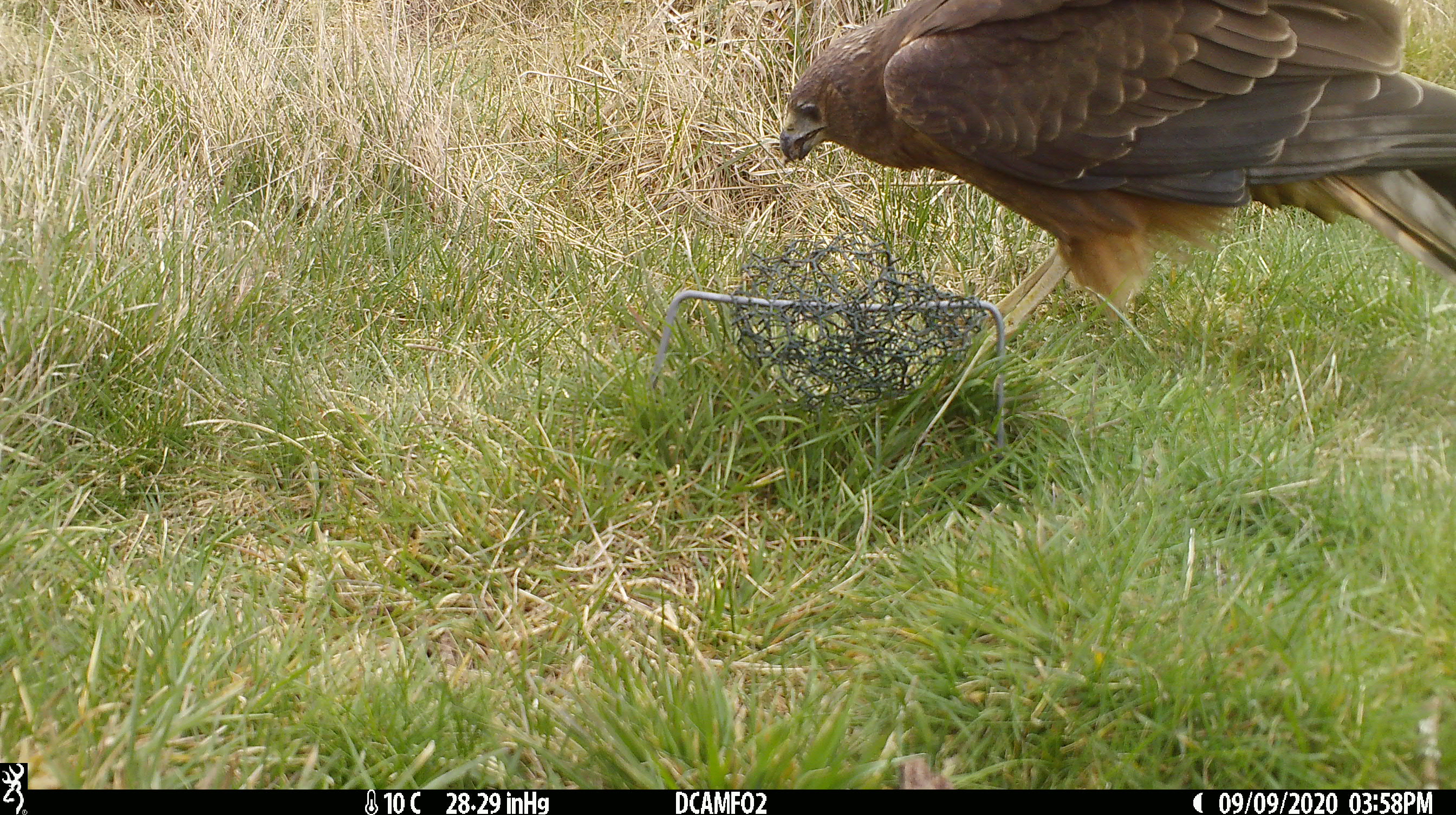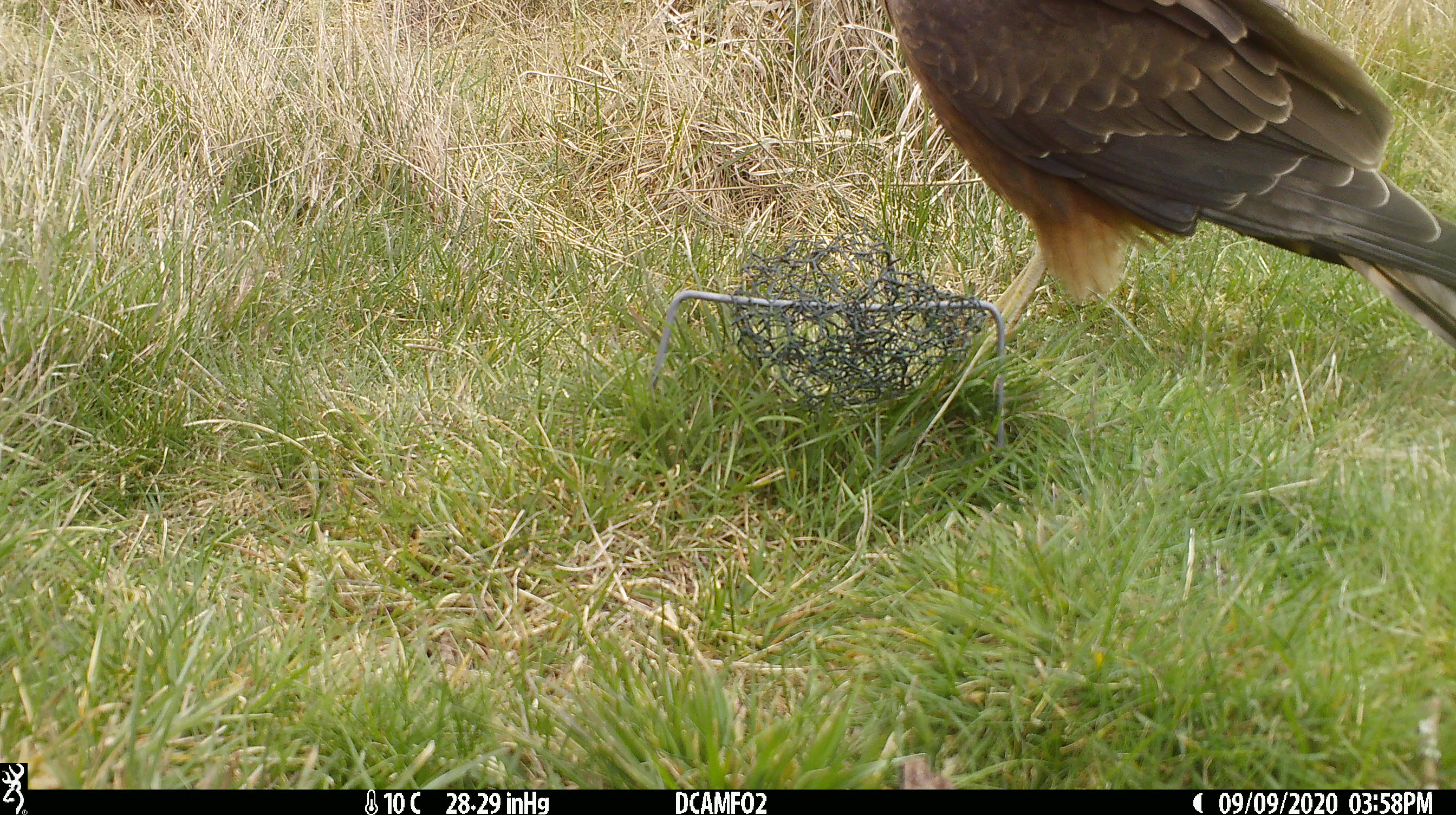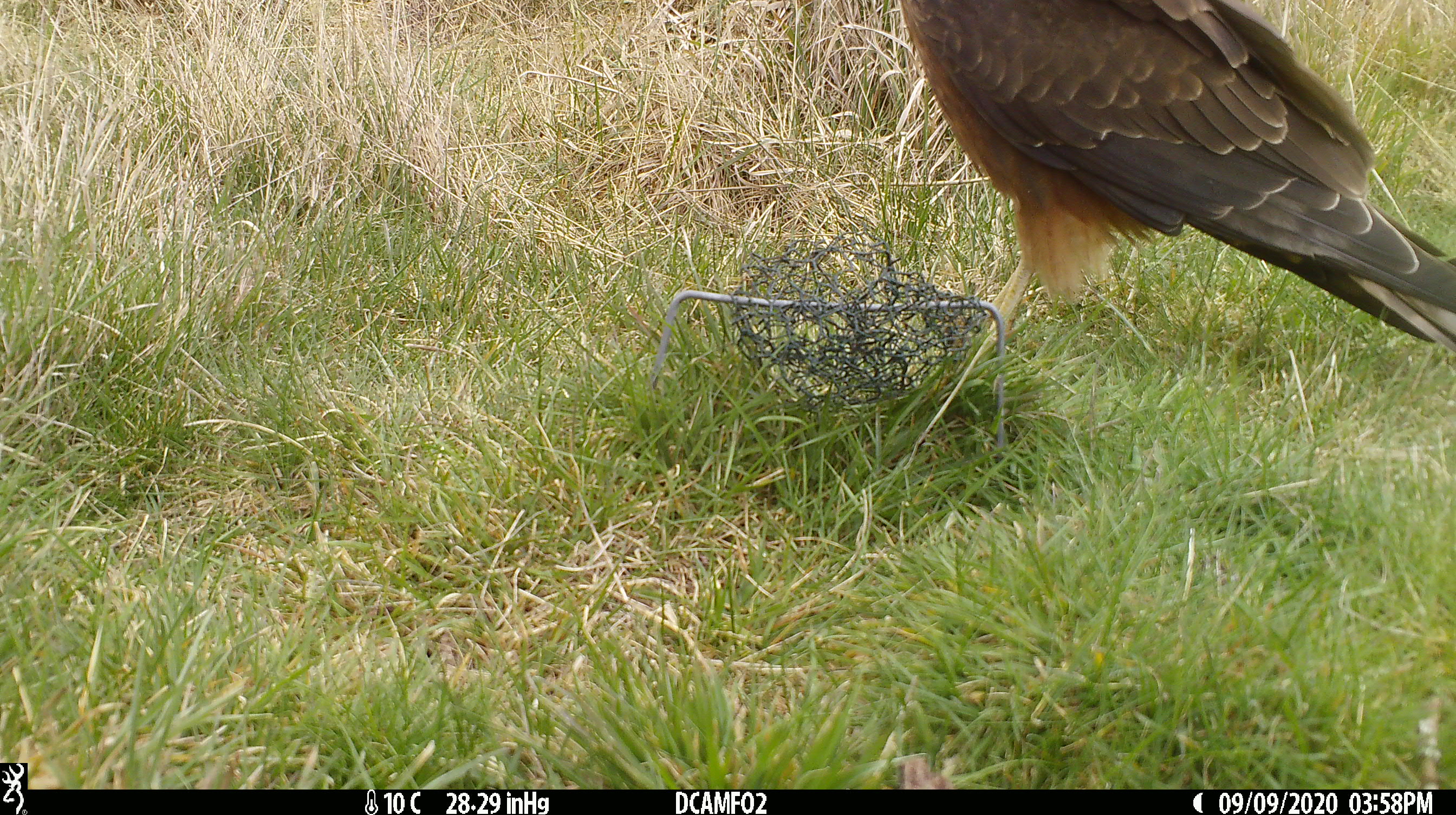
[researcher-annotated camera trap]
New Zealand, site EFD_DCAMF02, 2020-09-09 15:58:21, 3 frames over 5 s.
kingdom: Animalia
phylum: Chordata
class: Aves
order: Accipitriformes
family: Accipitridae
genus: Circus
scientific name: Circus approximans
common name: swamp harrier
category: harrier